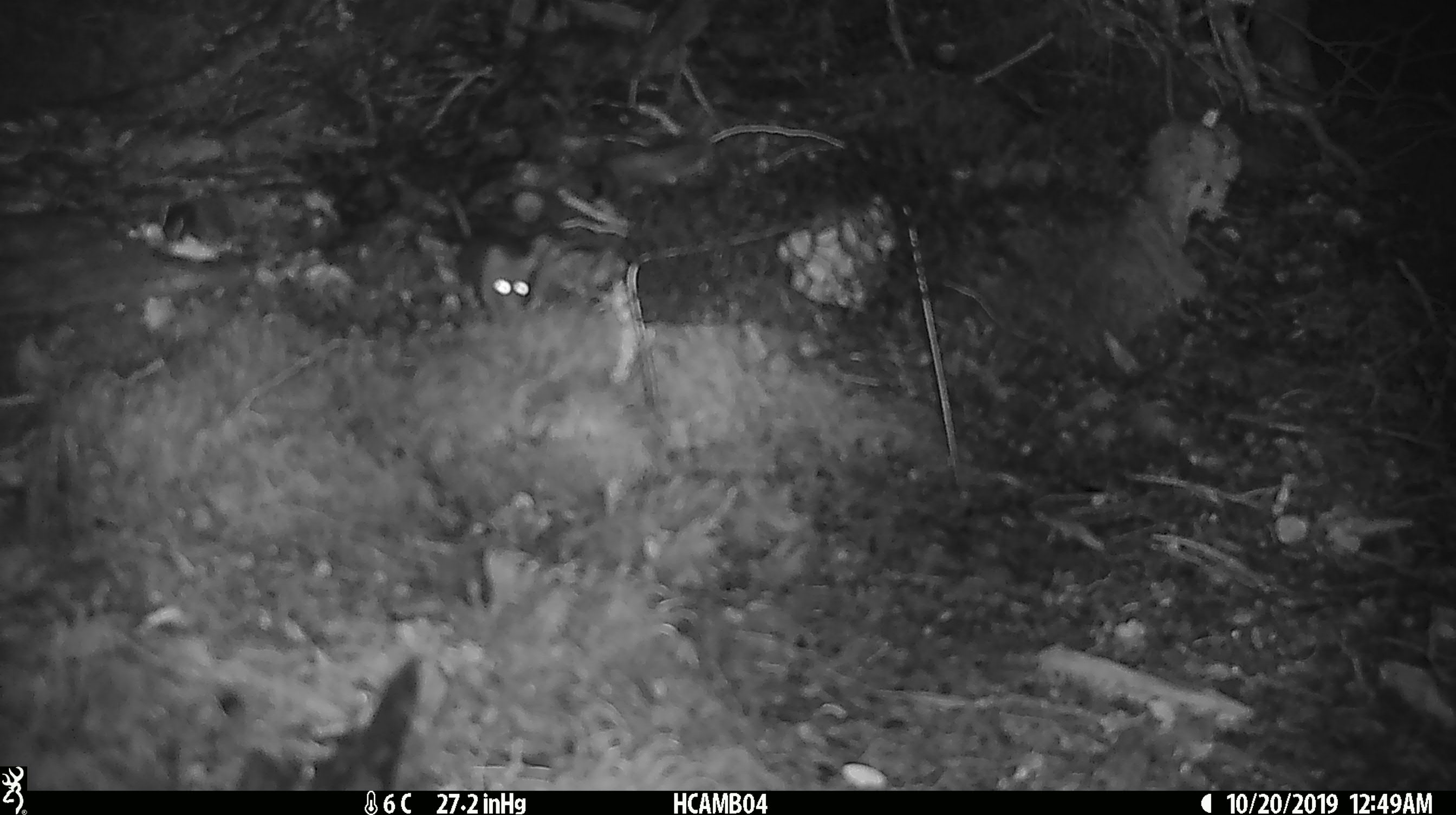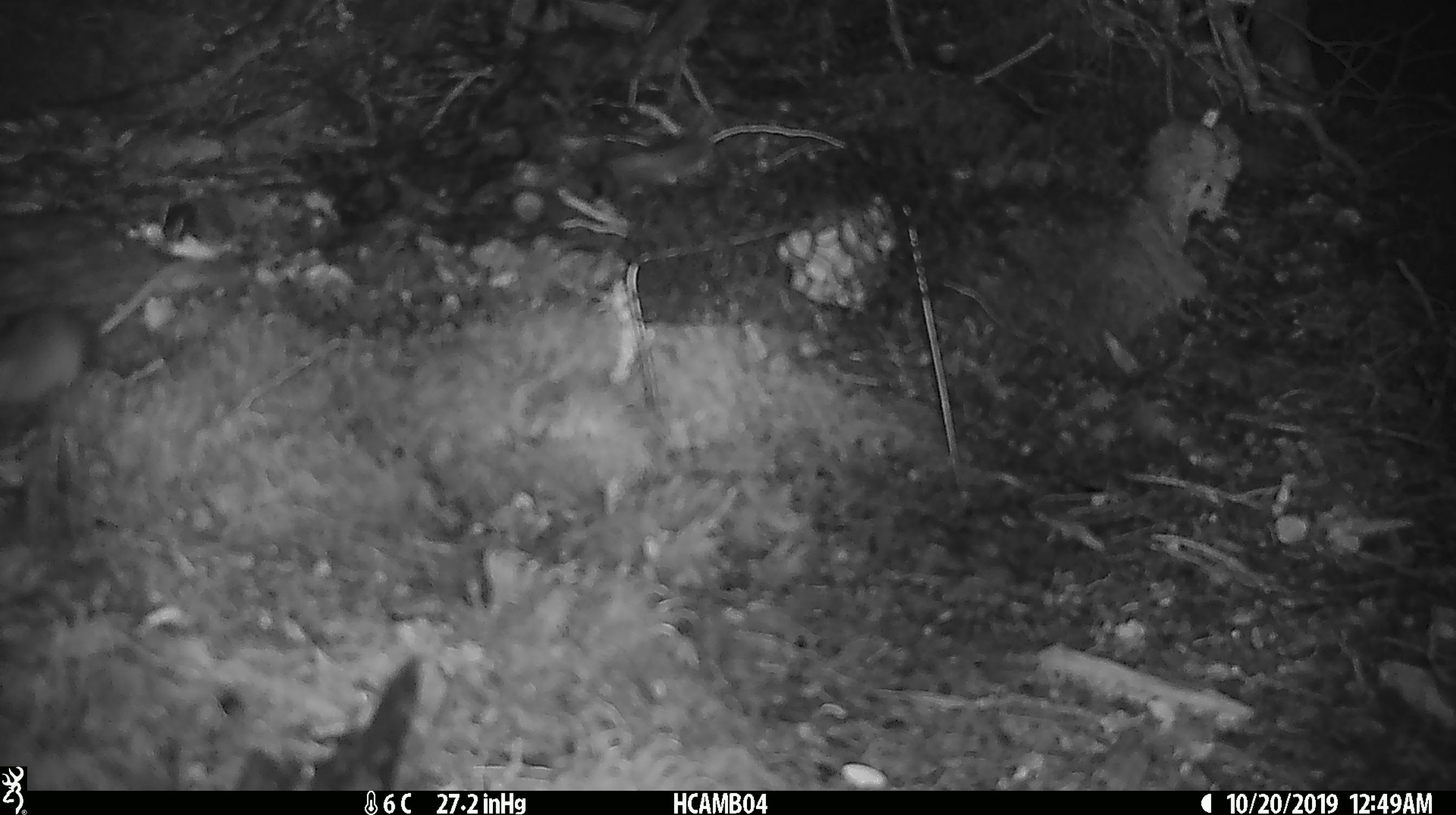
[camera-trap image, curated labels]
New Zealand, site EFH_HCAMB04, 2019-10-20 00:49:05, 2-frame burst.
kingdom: Animalia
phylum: Chordata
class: Mammalia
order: Rodentia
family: Muridae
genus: Mus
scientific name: Mus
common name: mouse